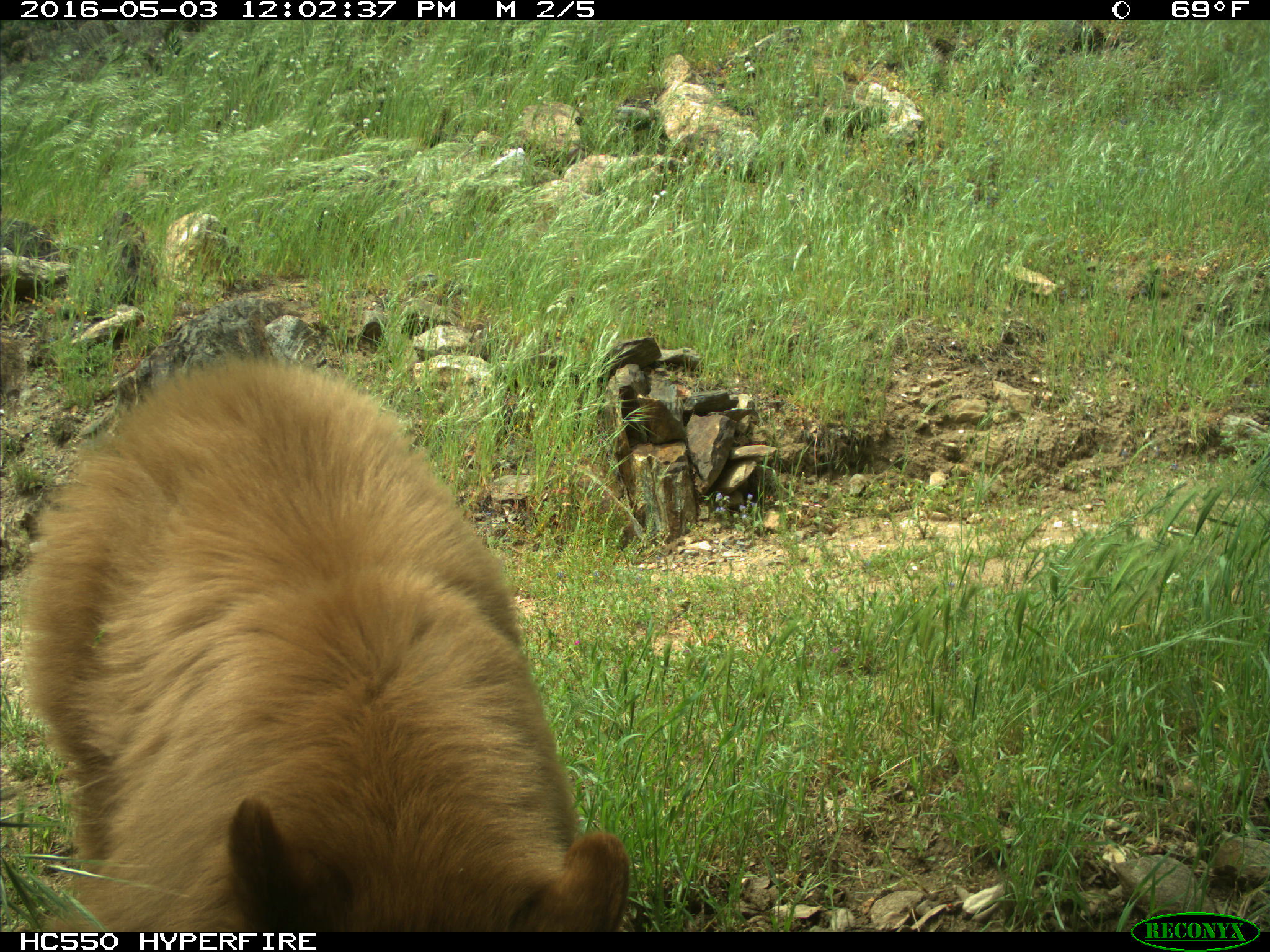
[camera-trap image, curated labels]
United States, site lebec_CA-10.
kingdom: Animalia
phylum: Chordata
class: Mammalia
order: Carnivora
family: Ursidae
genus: Ursus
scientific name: Ursus americanus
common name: american black bear